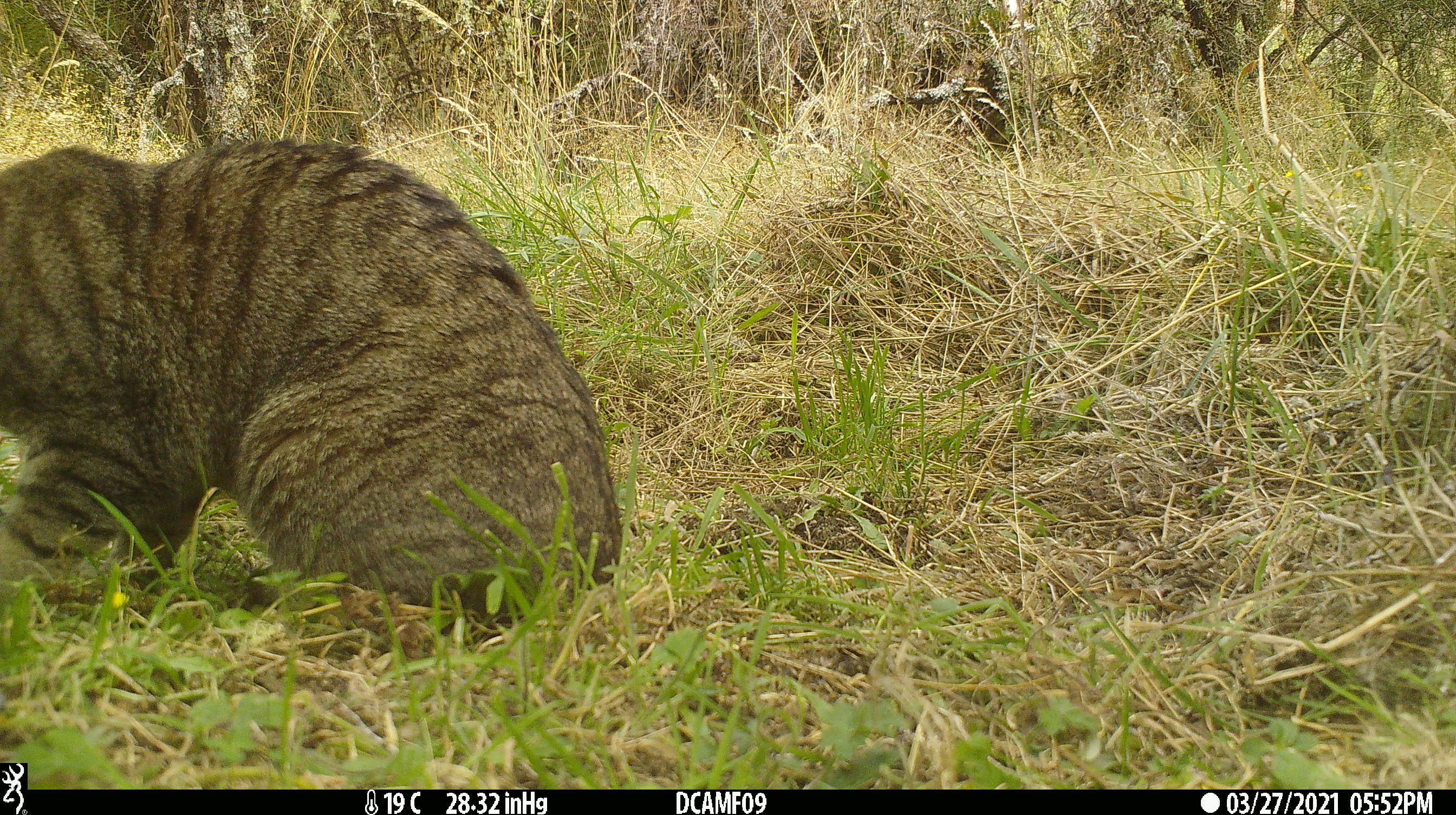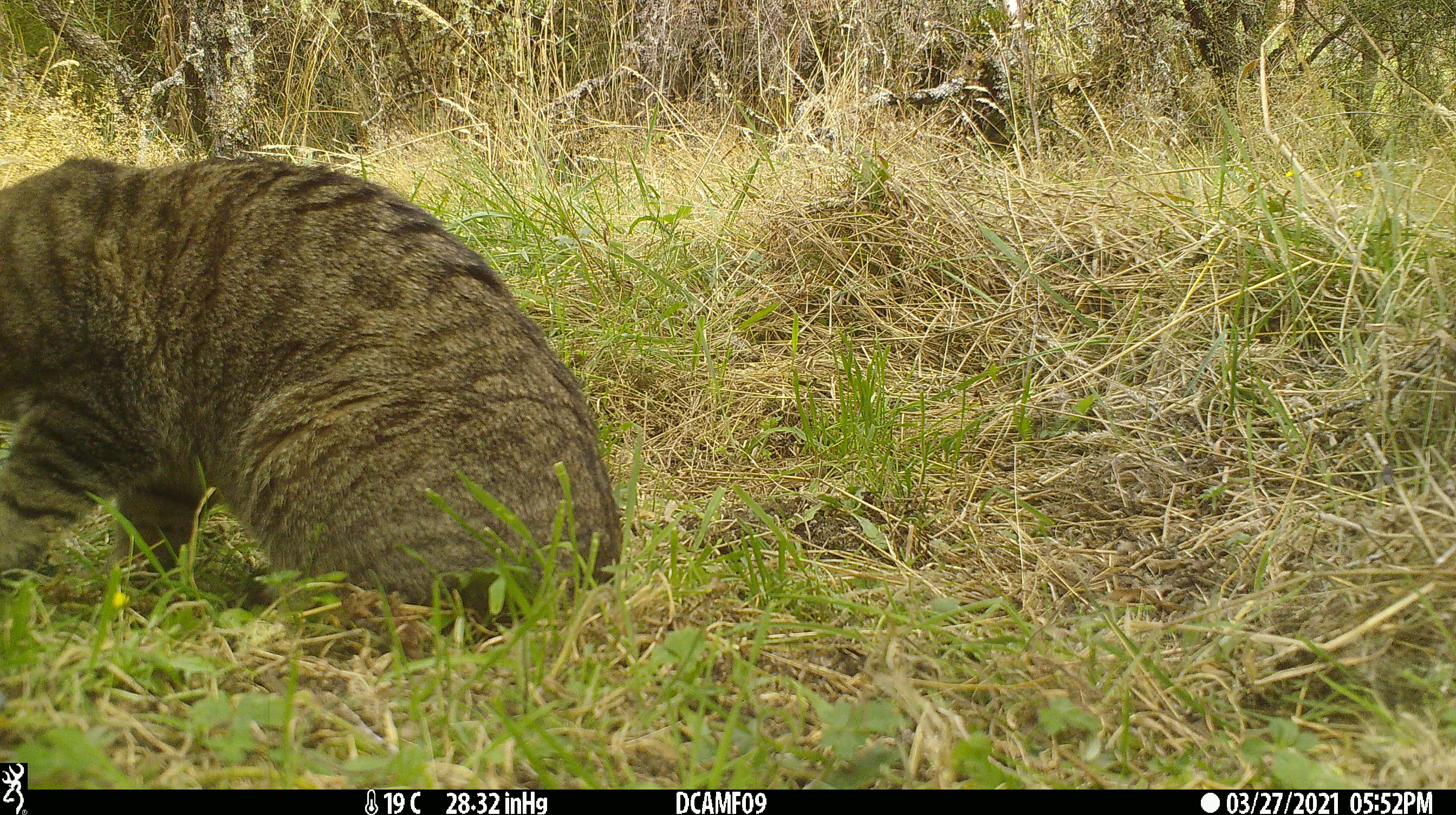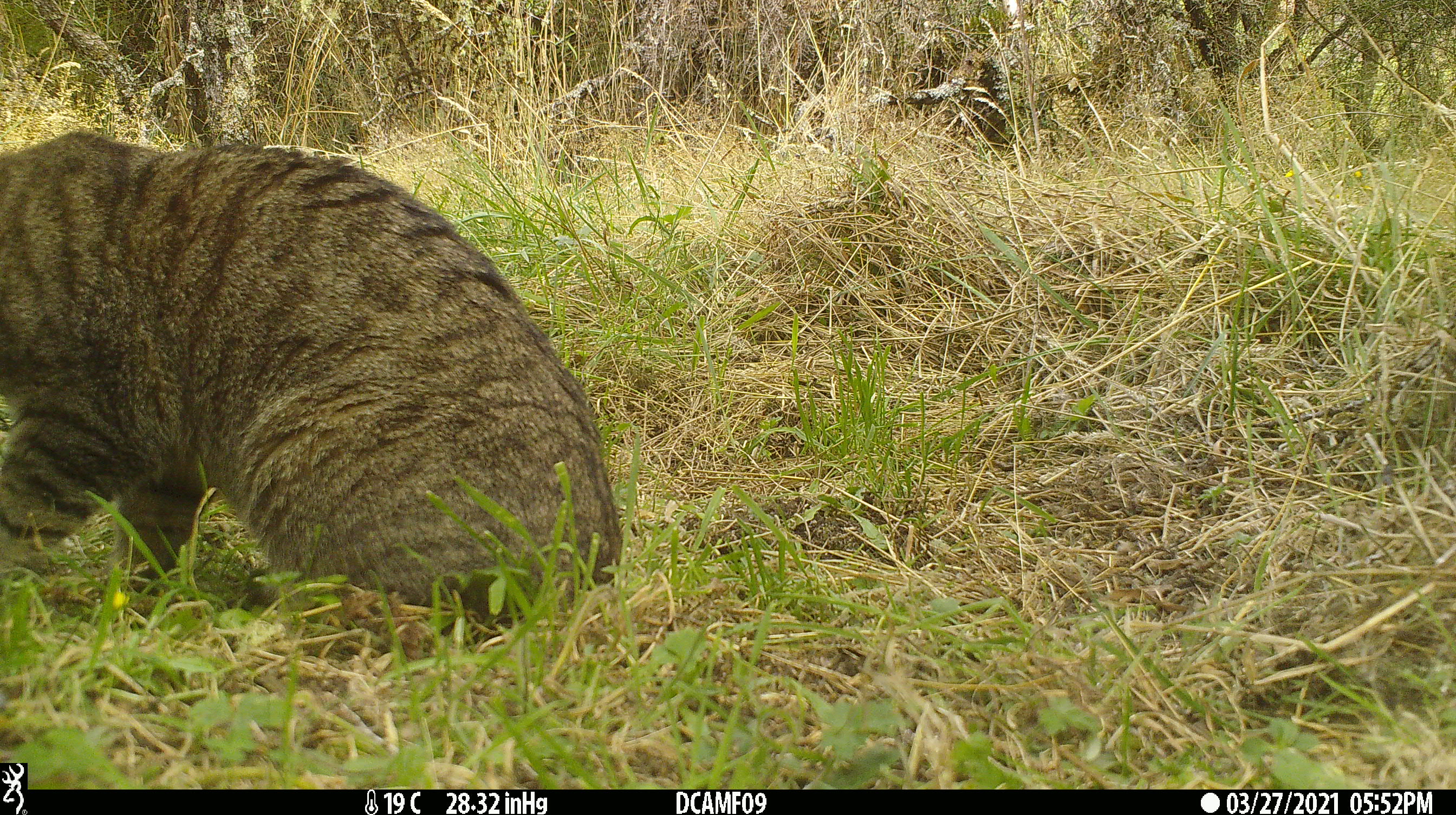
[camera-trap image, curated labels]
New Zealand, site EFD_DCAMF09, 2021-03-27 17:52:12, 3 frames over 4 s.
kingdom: Animalia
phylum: Chordata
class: Mammalia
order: Carnivora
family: Felidae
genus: Felis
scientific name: Felis catus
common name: domestic cat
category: cat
Cat (domestic cat) (Felis catus).